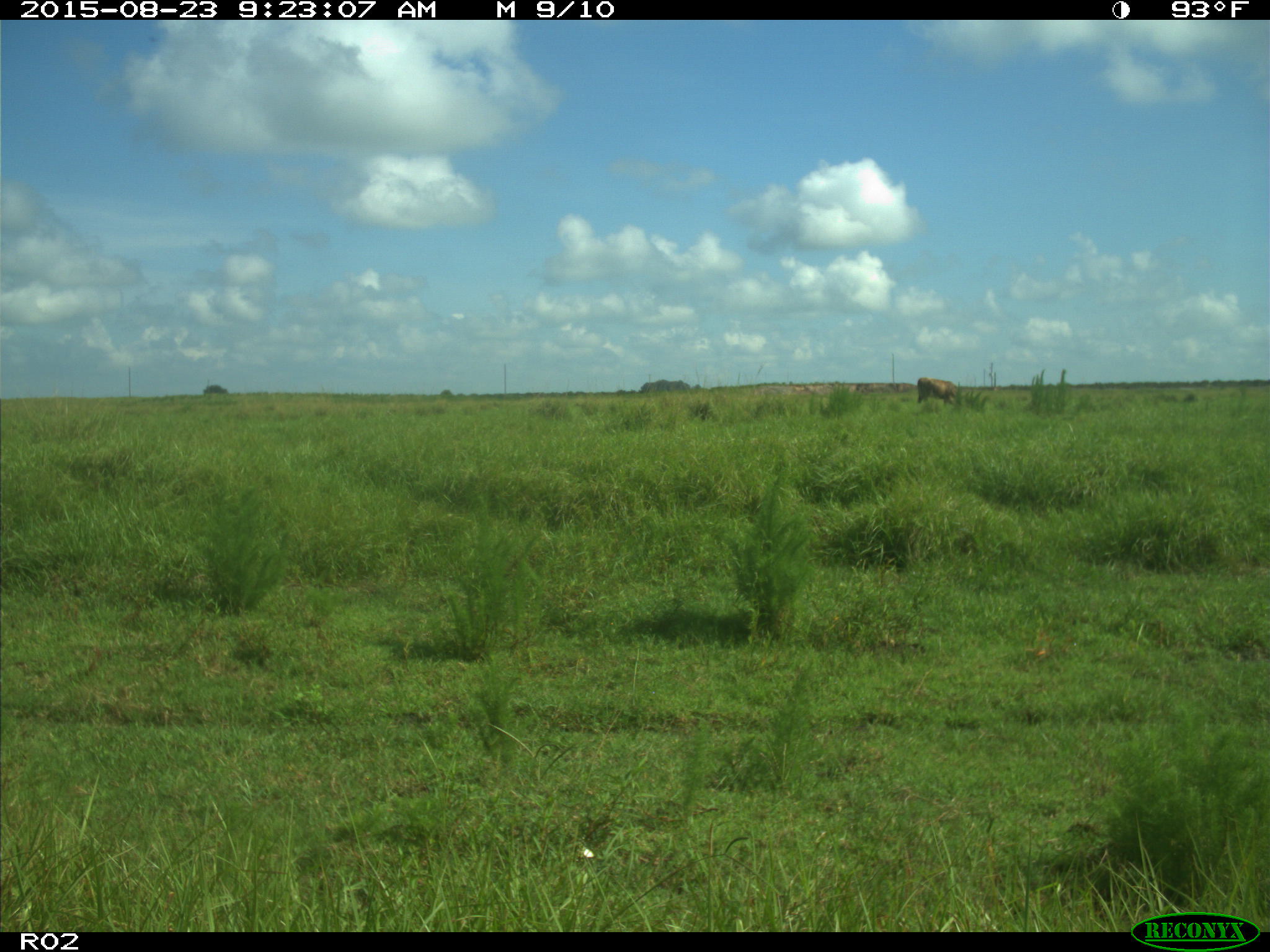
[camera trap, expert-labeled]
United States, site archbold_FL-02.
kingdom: Animalia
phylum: Chordata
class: Mammalia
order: Artiodactyla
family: Bovidae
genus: Bos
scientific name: Bos taurus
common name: domestic cow